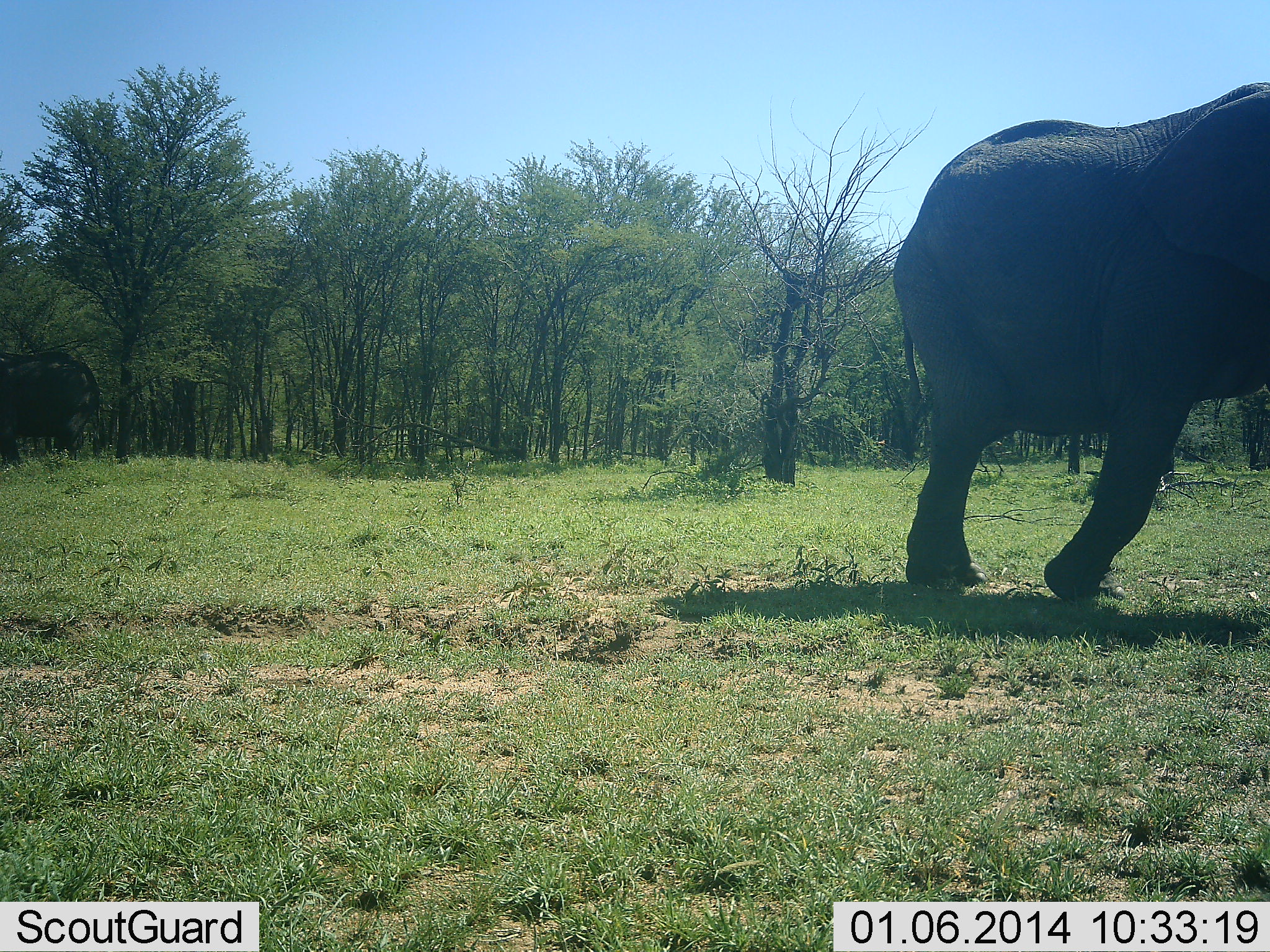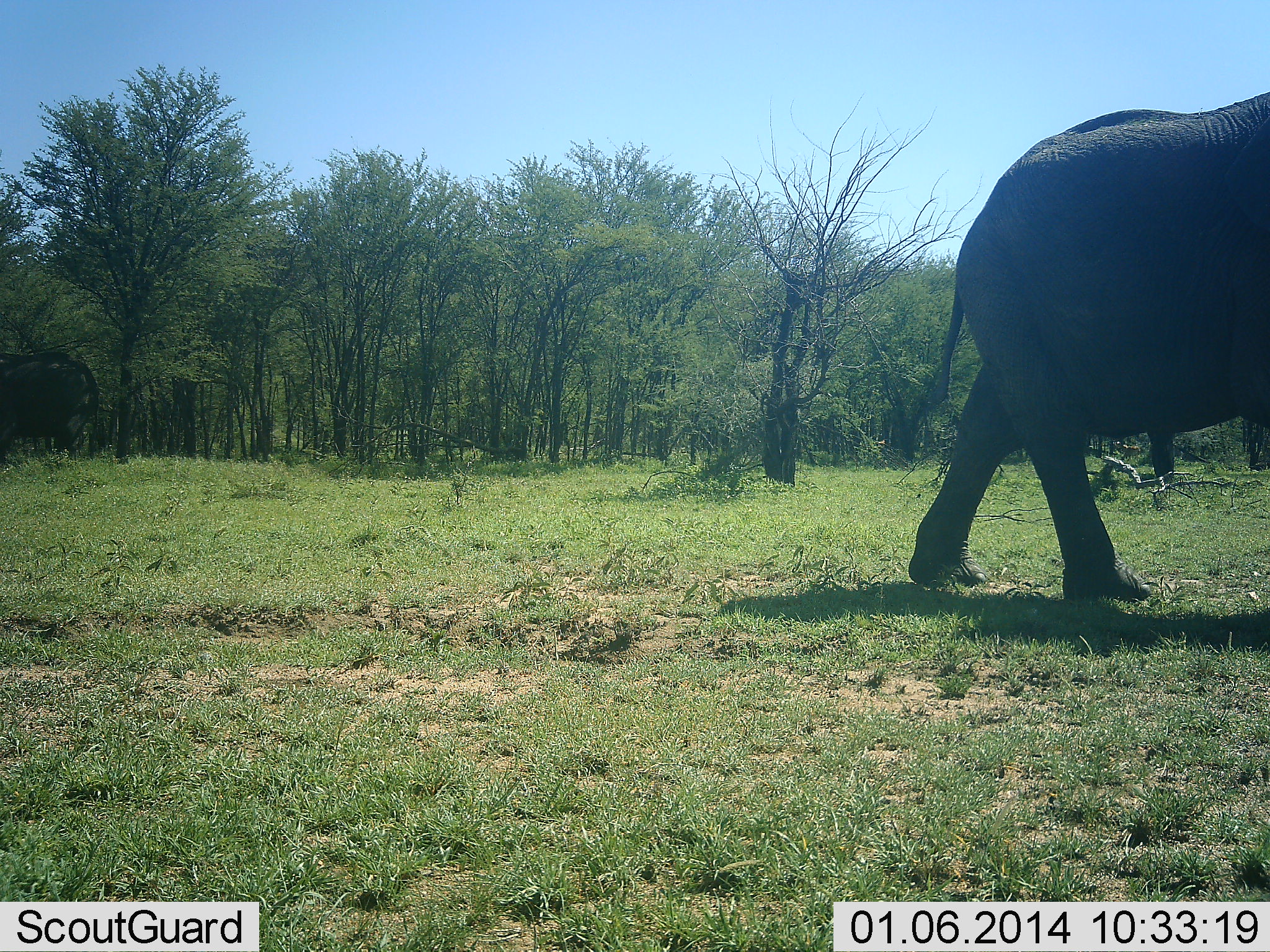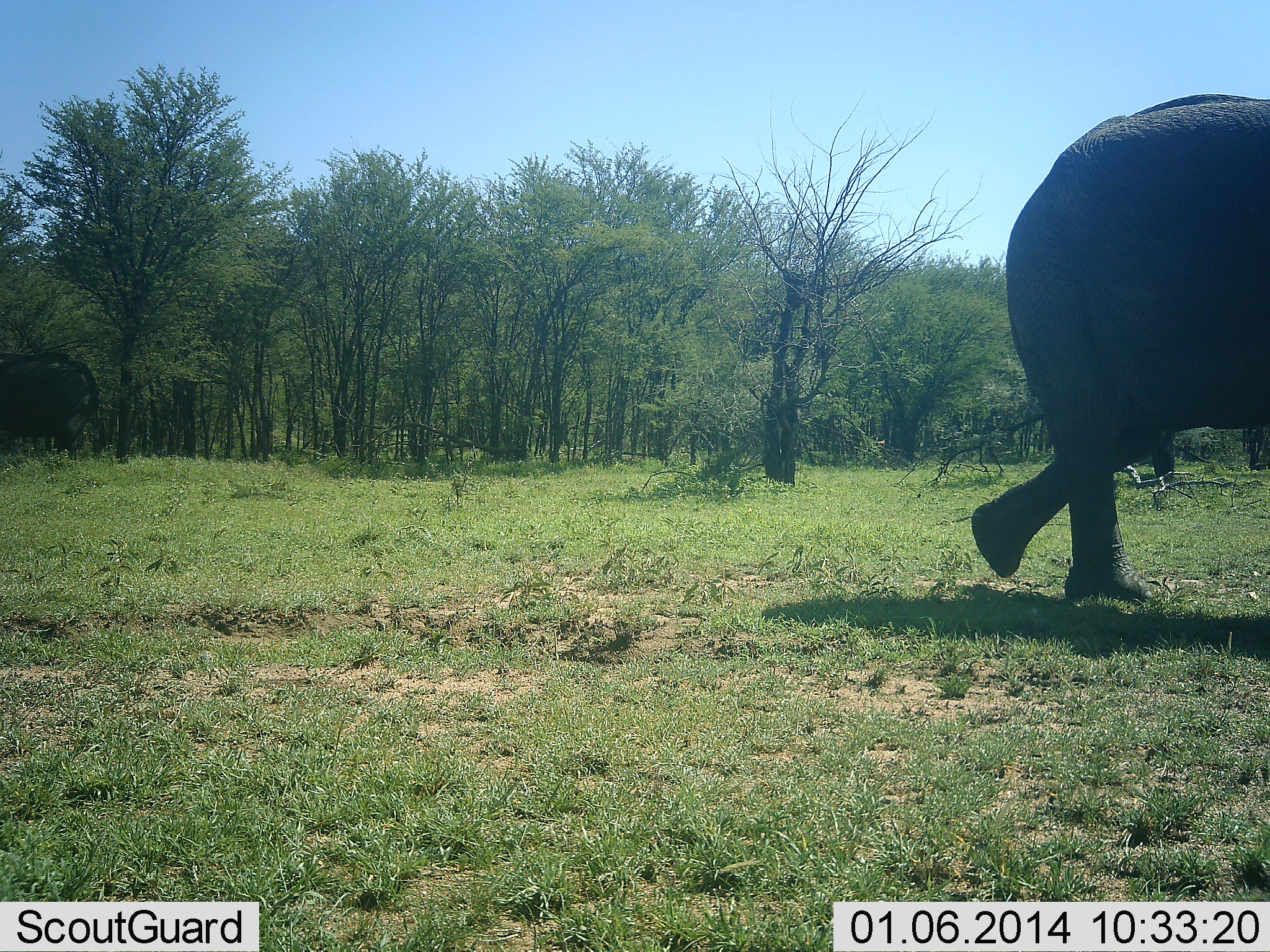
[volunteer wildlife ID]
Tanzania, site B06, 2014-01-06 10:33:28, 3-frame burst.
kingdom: Animalia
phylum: Chordata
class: Mammalia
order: Proboscidea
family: Elephantidae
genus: Loxodonta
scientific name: Loxodonta africana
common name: african bush elephant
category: elephant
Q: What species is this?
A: Elephant (african bush elephant) (Loxodonta africana).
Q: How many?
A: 1.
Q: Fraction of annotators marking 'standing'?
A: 10%.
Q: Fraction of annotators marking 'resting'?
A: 0%.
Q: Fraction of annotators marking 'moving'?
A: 97%.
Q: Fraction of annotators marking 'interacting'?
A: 0%.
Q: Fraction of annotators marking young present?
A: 0%.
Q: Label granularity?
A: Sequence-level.